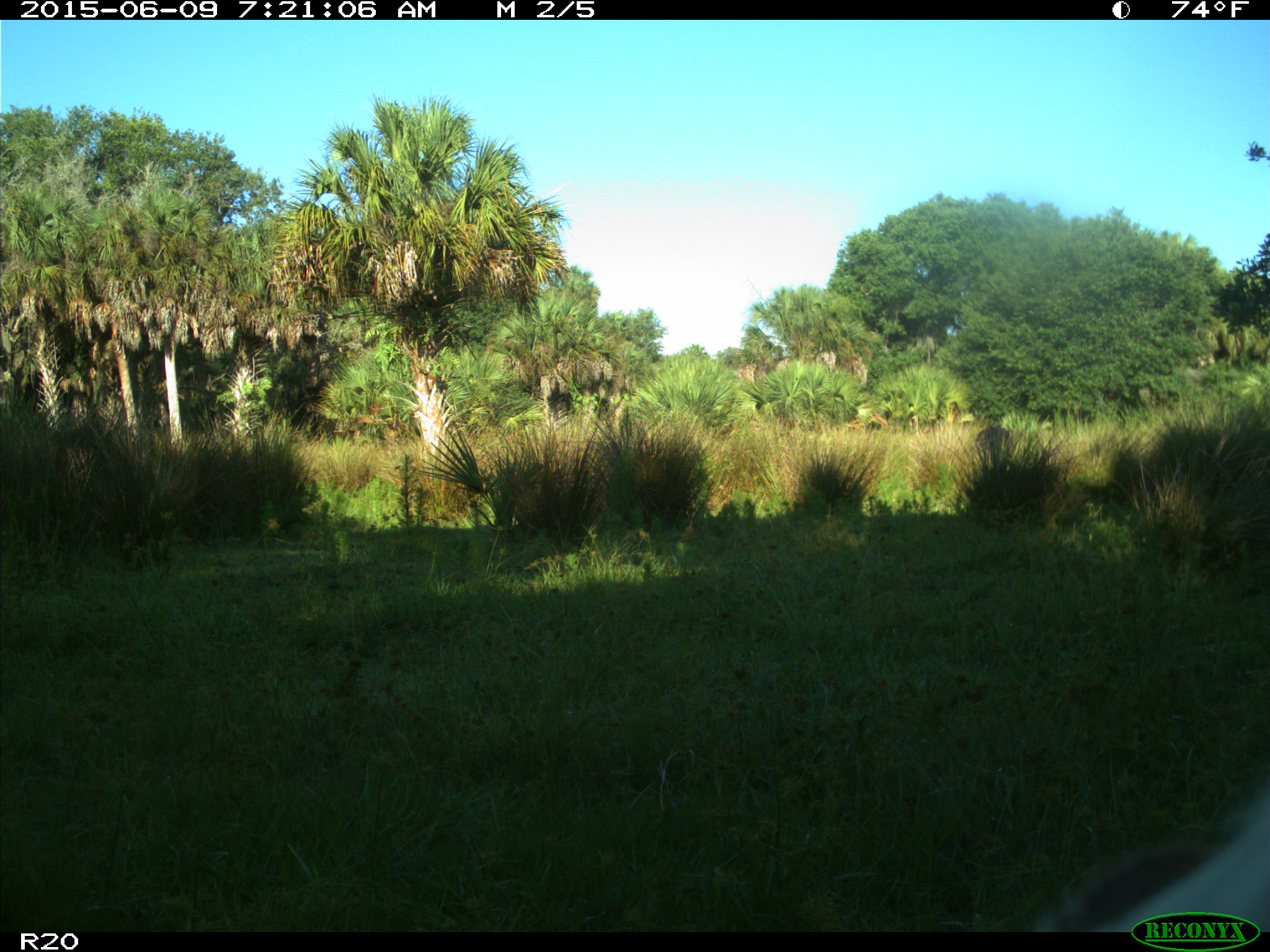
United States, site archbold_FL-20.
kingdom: Animalia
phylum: Chordata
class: Mammalia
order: Artiodactyla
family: Bovidae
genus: Bos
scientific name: Bos taurus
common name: domestic cow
Bos taurus (domestic cow).